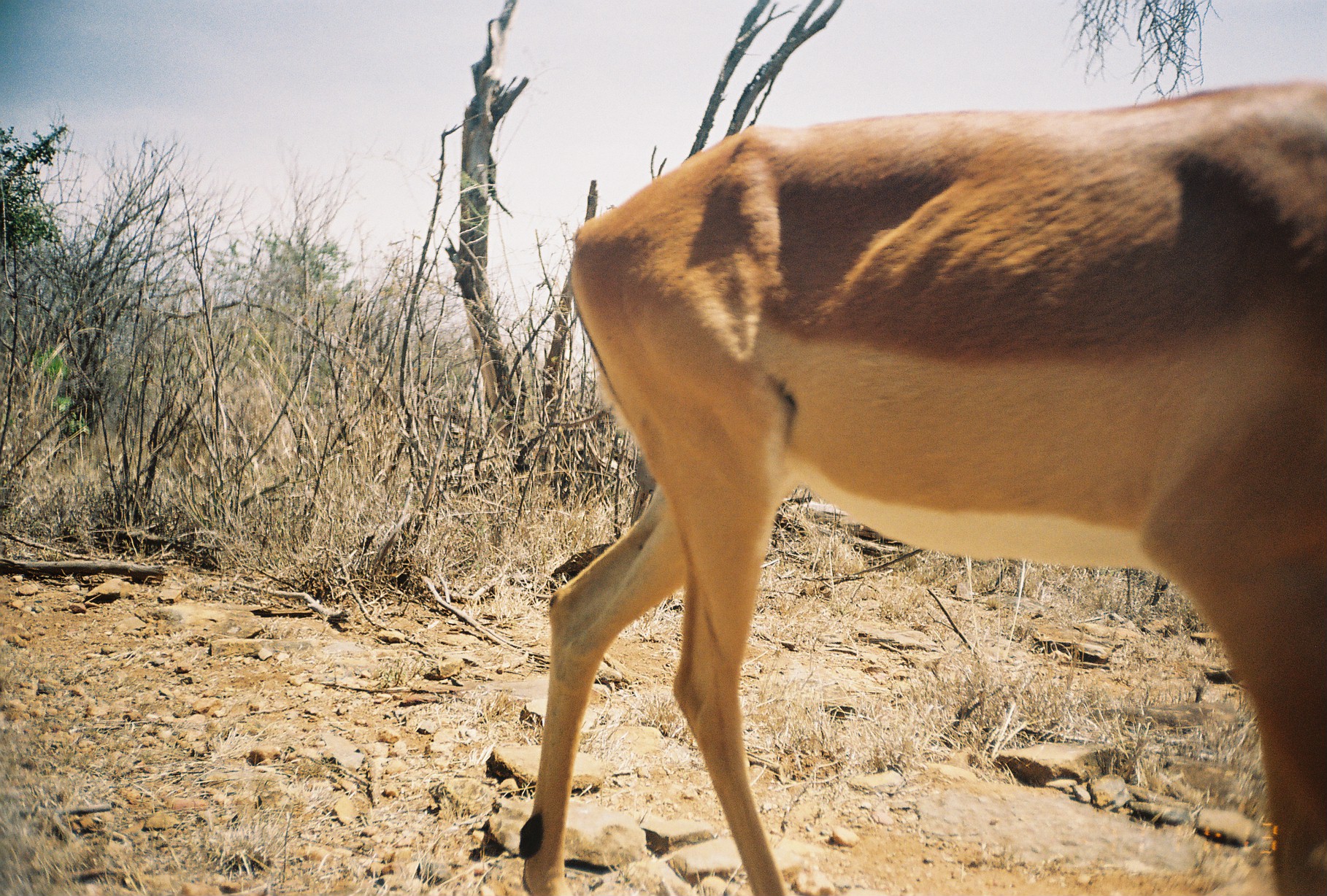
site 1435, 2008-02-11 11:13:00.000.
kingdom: Animalia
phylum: Chordata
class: Mammalia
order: Artiodactyla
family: Bovidae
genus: Aepyceros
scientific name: Aepyceros melampus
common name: impala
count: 1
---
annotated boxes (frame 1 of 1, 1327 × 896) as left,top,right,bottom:
aepyceros melampus: 518,77,1324,896